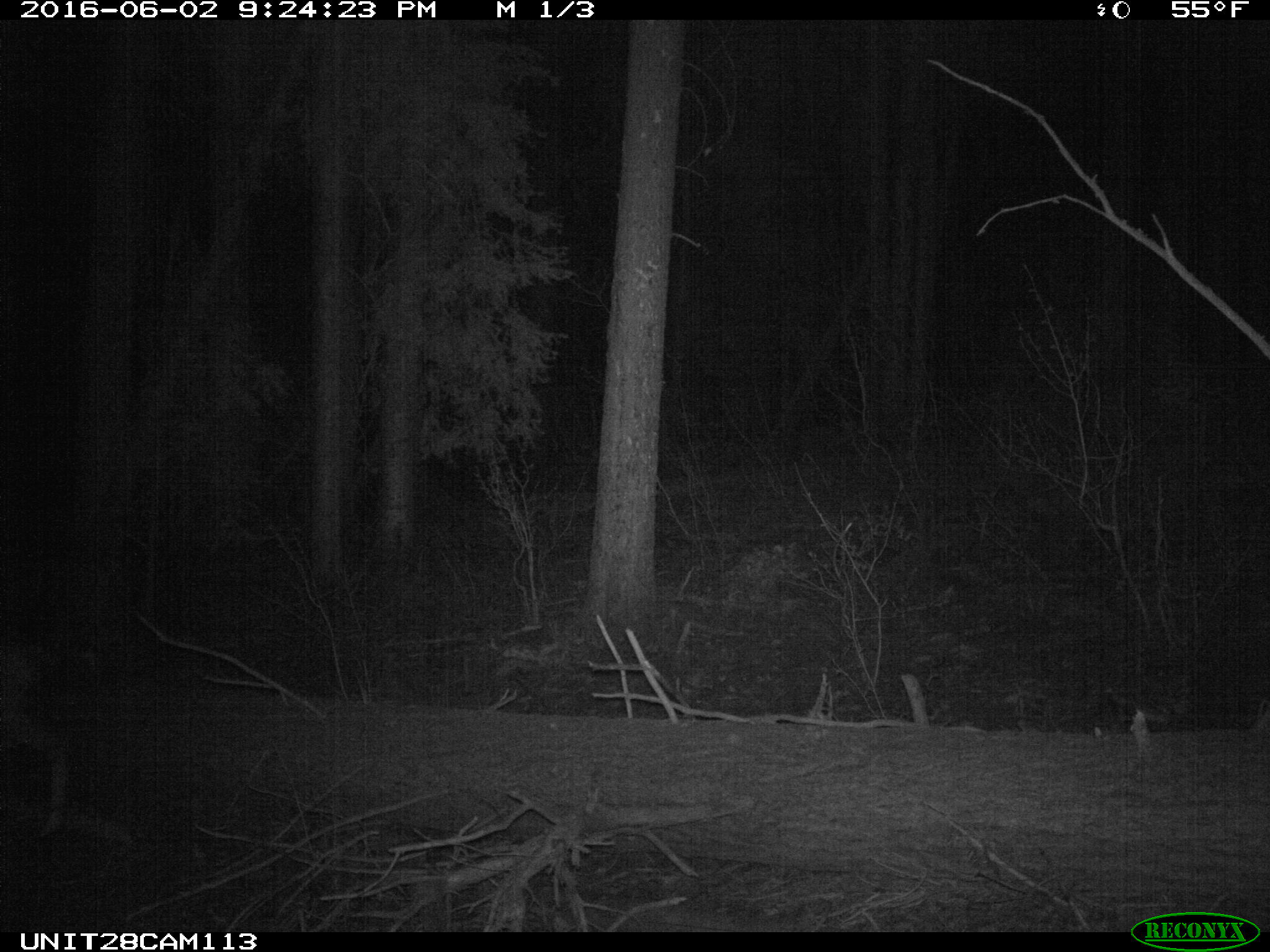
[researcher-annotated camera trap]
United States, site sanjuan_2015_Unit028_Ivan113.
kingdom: Animalia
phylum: Chordata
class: Mammalia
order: Artiodactyla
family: Cervidae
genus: Odocoileus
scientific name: Odocoileus hemionus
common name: mule deer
Odocoileus hemionus (mule deer).